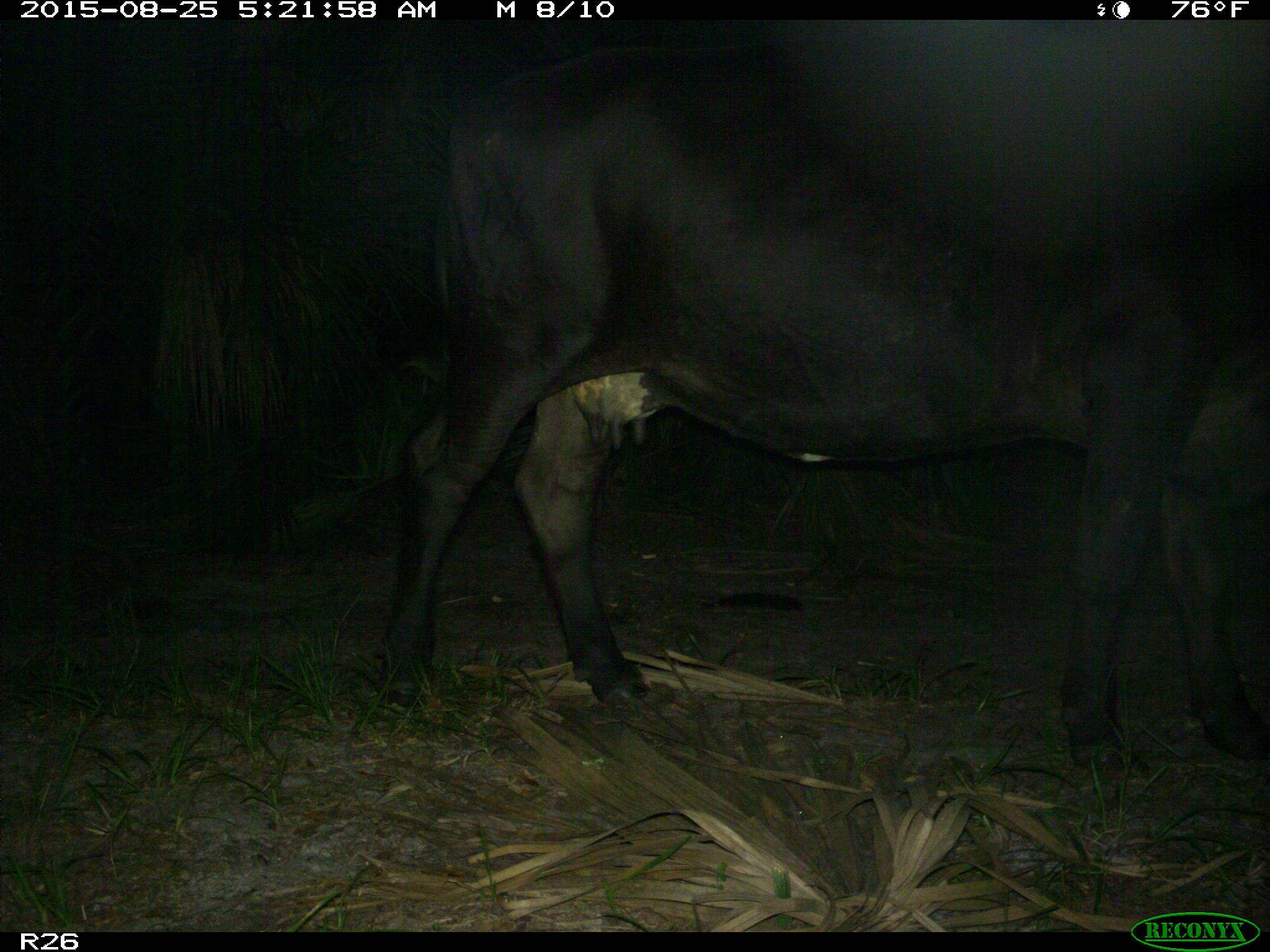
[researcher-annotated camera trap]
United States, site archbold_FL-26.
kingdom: Animalia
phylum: Chordata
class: Mammalia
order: Artiodactyla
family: Bovidae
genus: Bos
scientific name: Bos taurus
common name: domestic cow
Bos taurus (domestic cow).